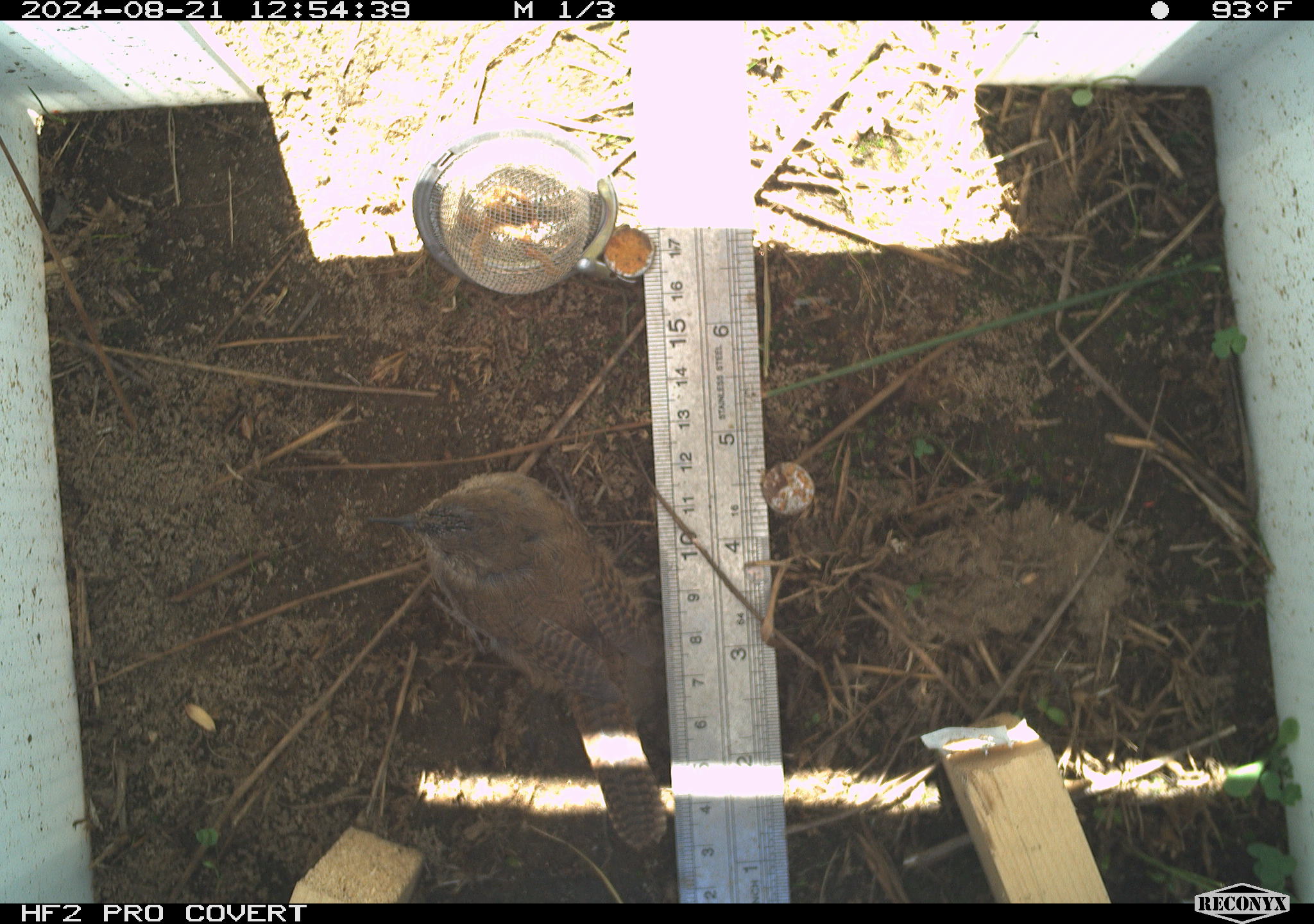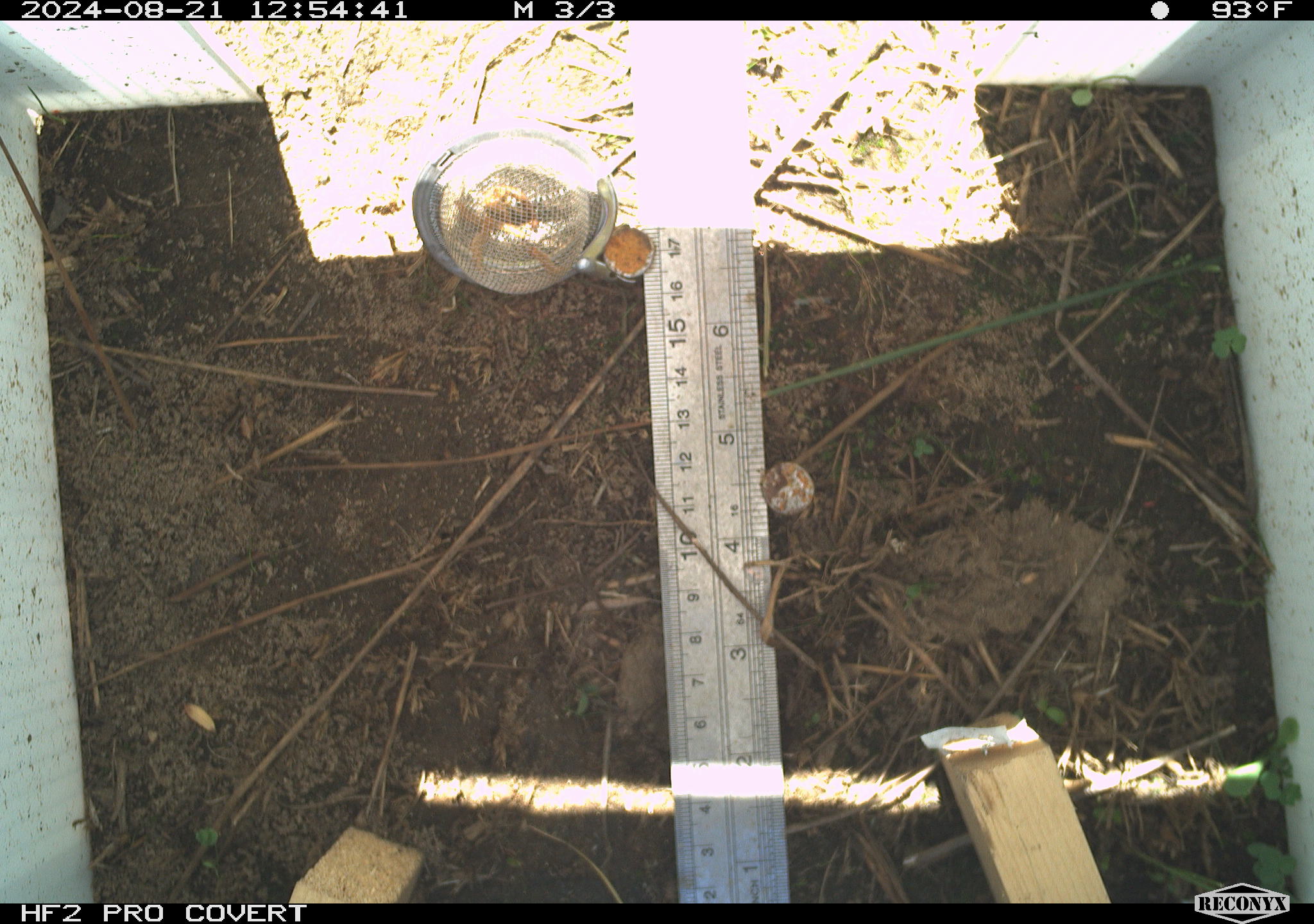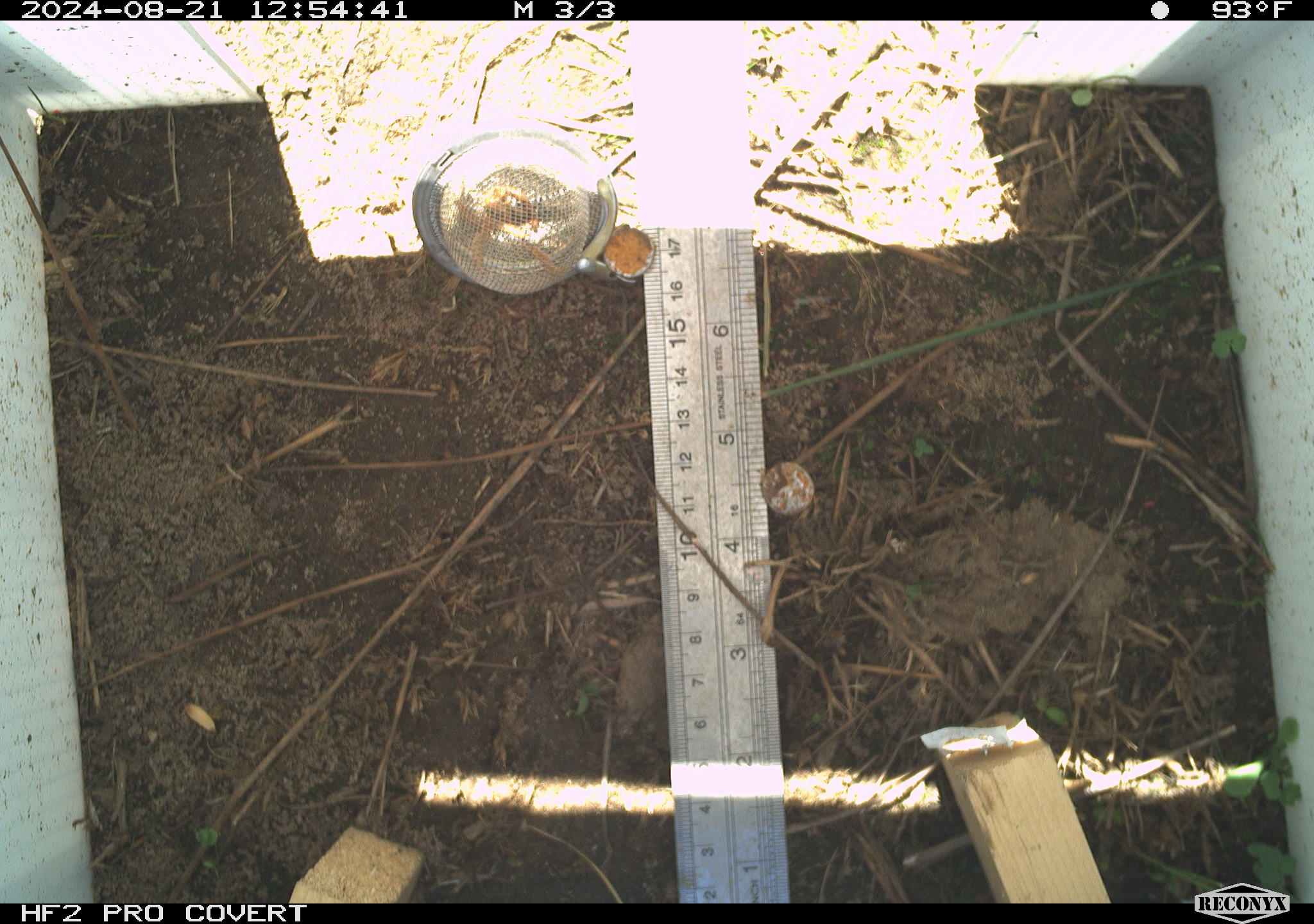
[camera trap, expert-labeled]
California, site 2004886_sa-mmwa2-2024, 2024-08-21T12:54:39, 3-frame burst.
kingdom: Animalia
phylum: Chordata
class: Aves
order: Passeriformes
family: Troglodytidae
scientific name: Troglodytidae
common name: wren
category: troglodytidae family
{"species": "troglodytidae family (wren) (Troglodytidae)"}